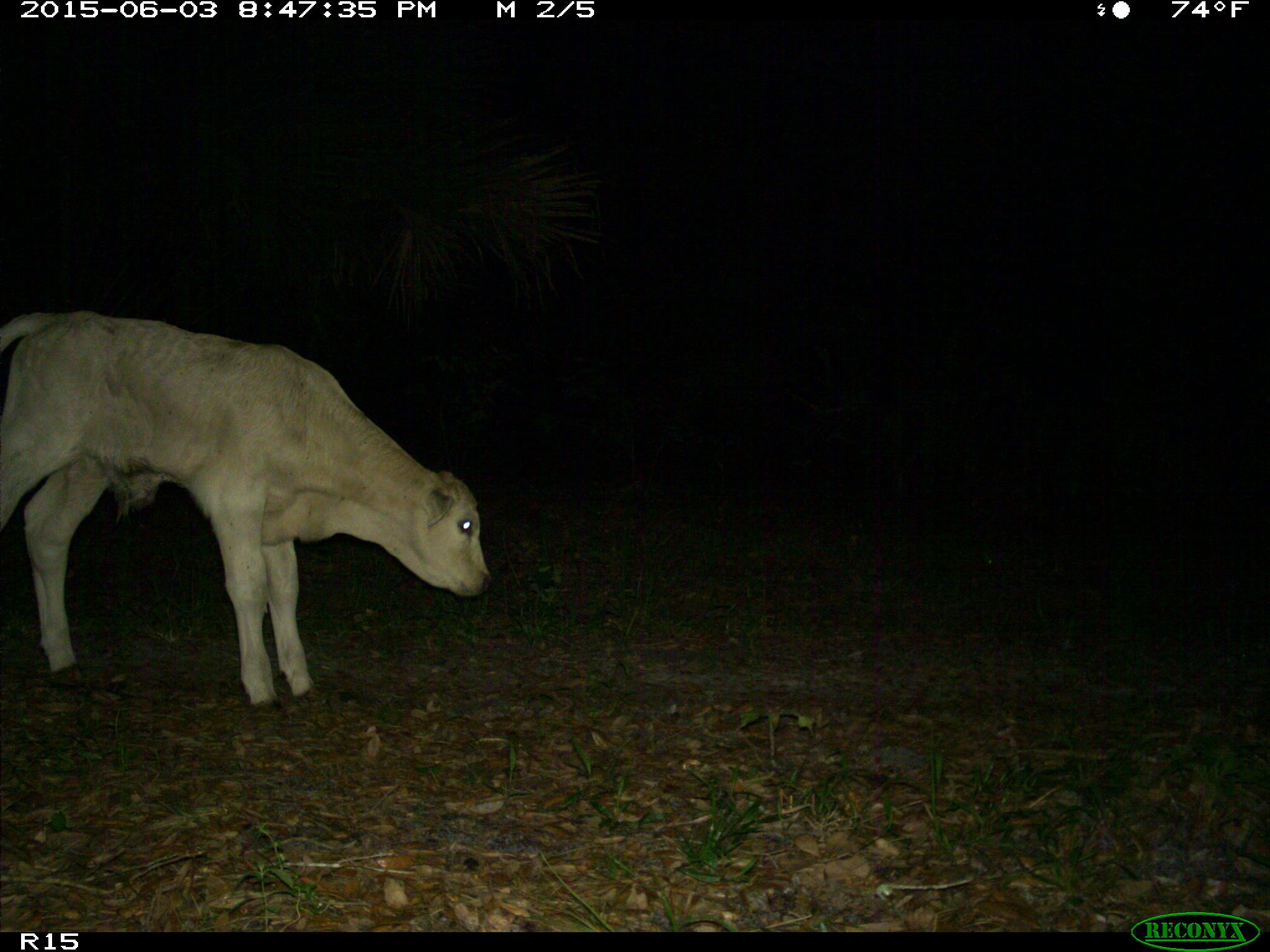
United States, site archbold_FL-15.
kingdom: Animalia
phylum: Chordata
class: Mammalia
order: Artiodactyla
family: Bovidae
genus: Bos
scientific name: Bos taurus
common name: domestic cow